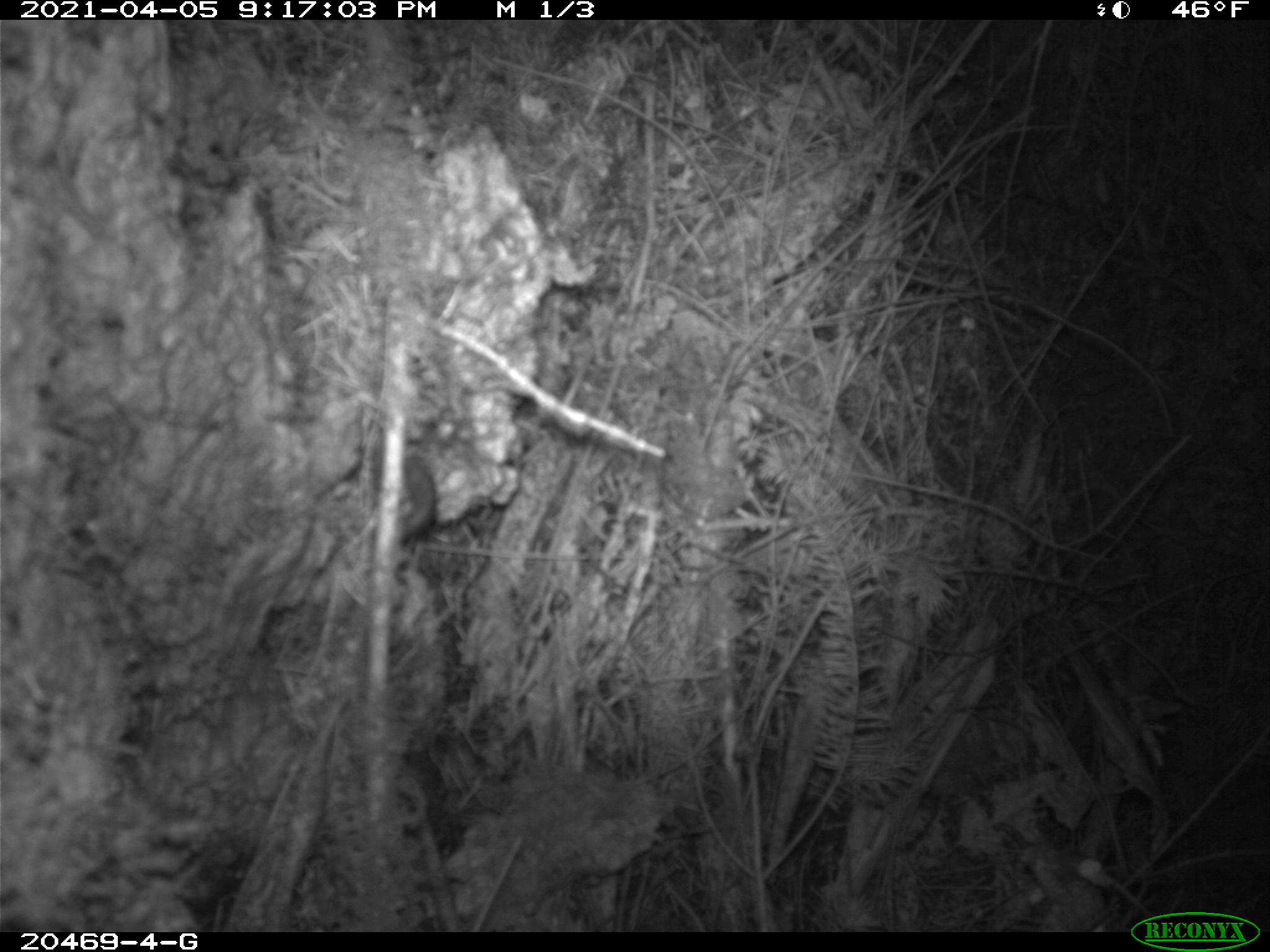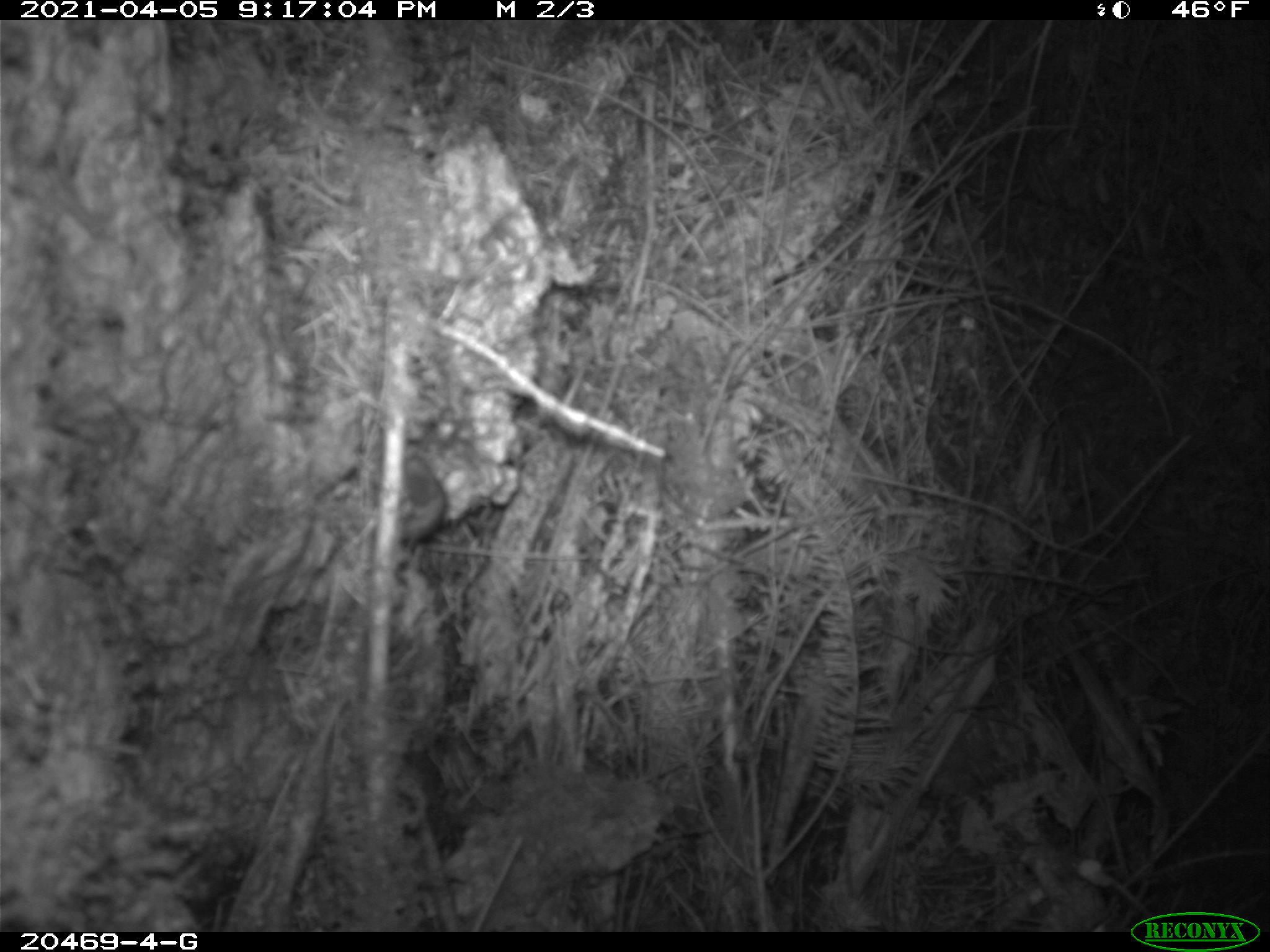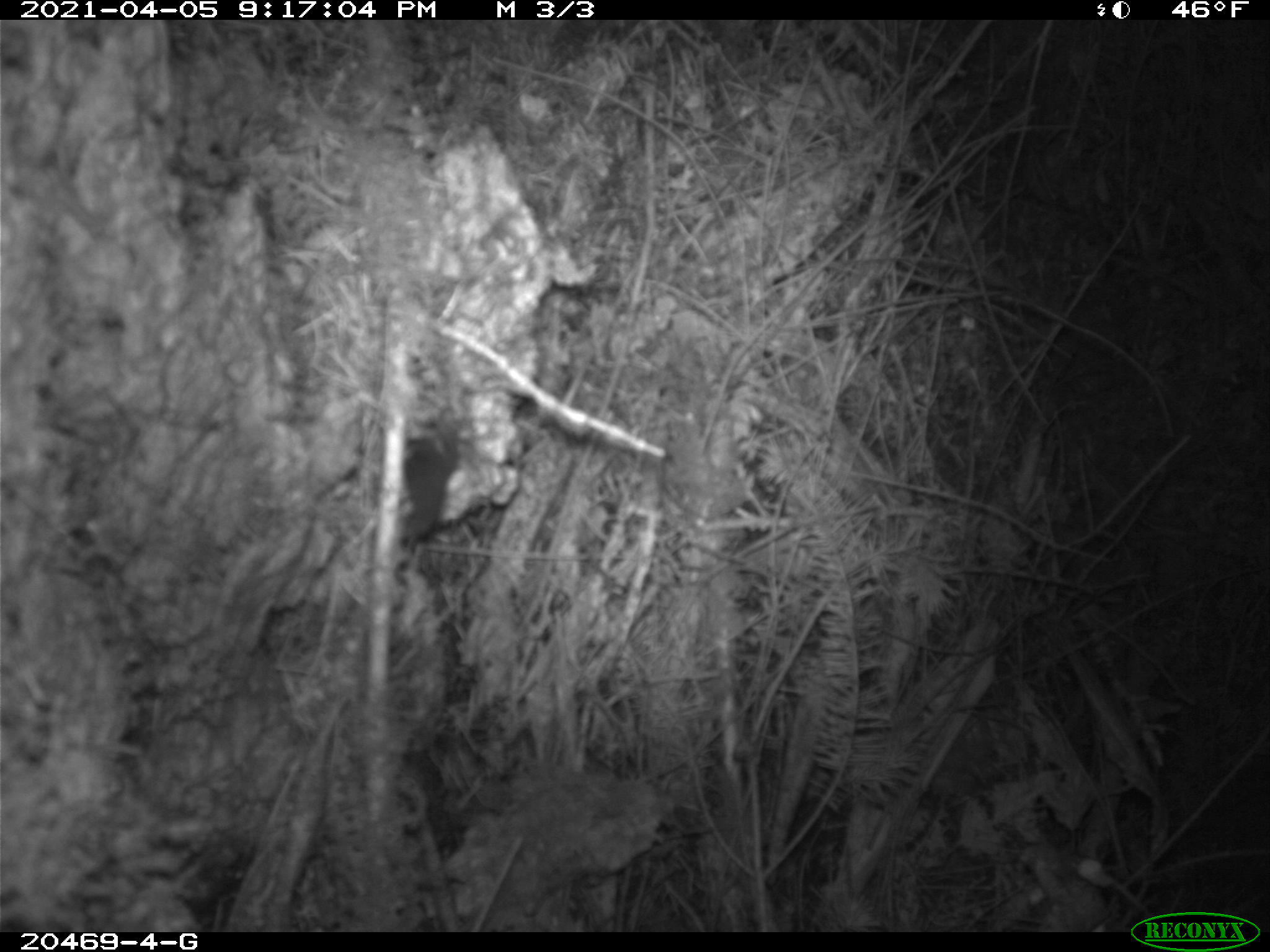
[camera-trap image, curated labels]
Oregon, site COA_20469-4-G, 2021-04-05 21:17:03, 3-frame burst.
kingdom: Animalia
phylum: Chordata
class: Mammalia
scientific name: Mammalia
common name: small mammal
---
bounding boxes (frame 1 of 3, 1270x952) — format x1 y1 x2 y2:
small mammal: 352 425 478 608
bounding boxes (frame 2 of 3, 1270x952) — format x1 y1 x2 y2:
small mammal: 333 431 493 615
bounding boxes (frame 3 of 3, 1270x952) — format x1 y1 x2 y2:
small mammal: 342 417 500 611